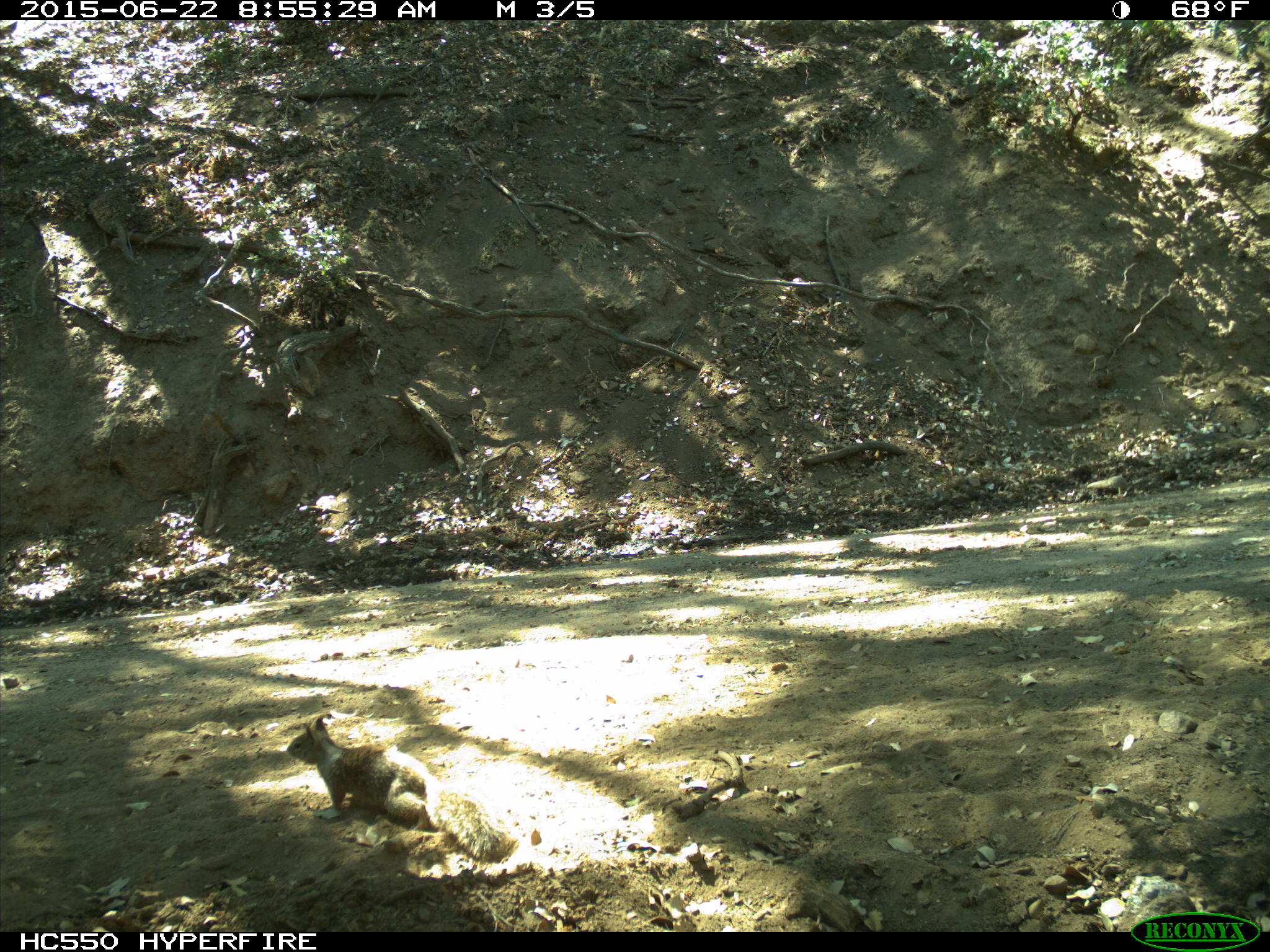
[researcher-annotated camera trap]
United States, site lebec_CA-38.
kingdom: Animalia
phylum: Chordata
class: Mammalia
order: Rodentia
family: Sciuridae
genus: Otospermophilus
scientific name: Otospermophilus beecheyi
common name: california ground squirrel